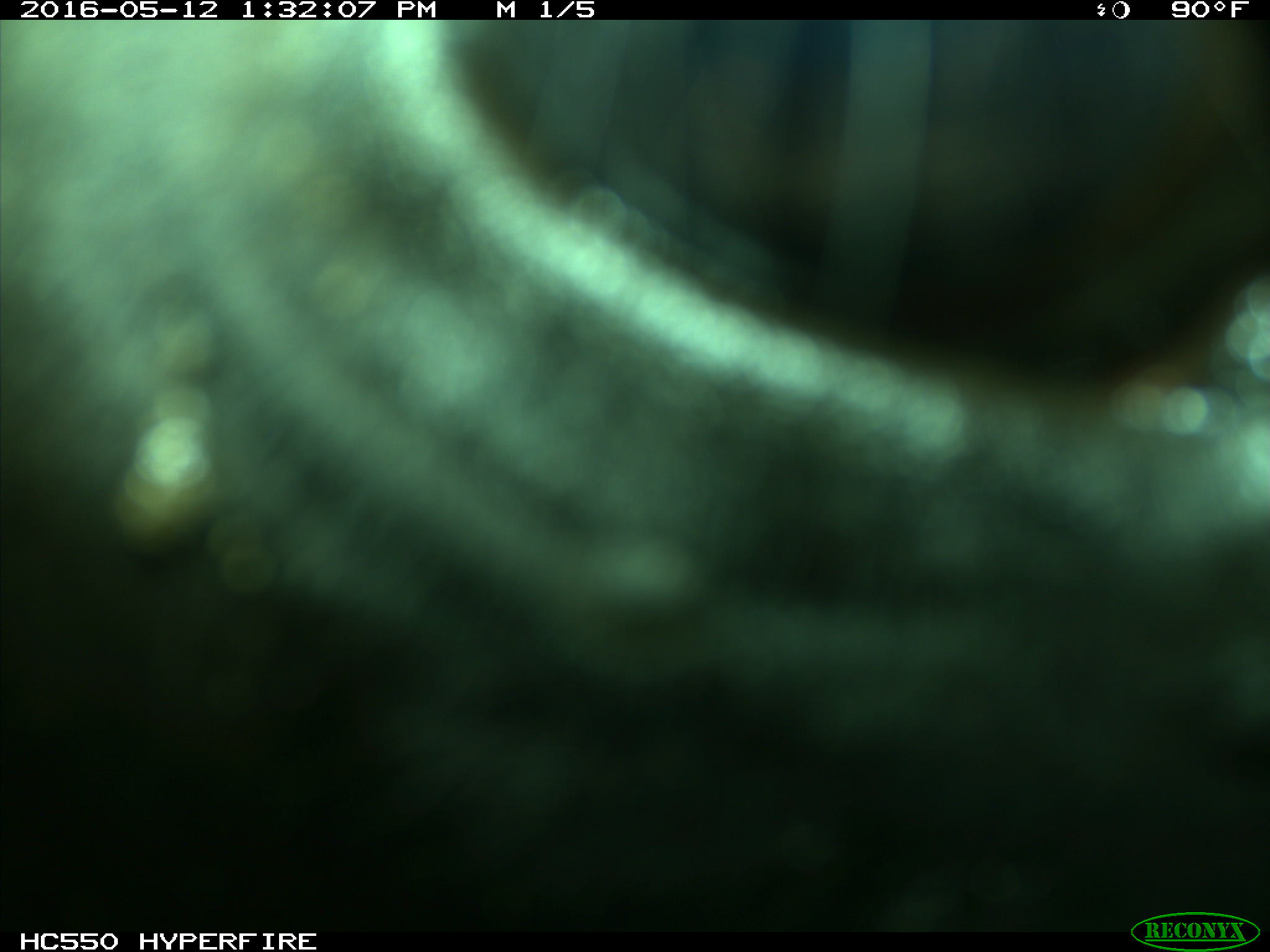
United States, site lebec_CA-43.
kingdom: Animalia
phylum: Chordata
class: Mammalia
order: Artiodactyla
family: Bovidae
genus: Bos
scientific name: Bos taurus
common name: domestic cow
Bos taurus (domestic cow).